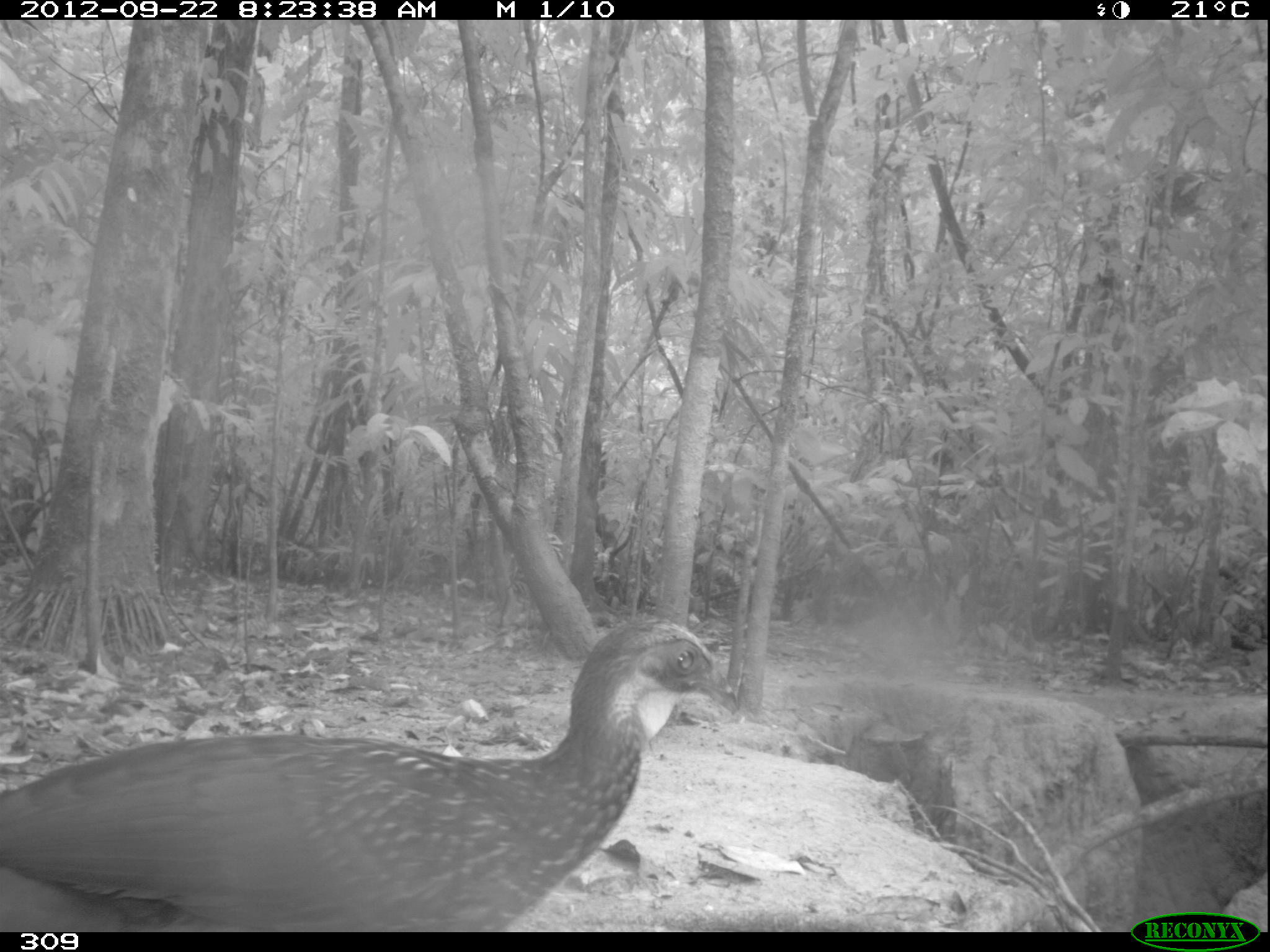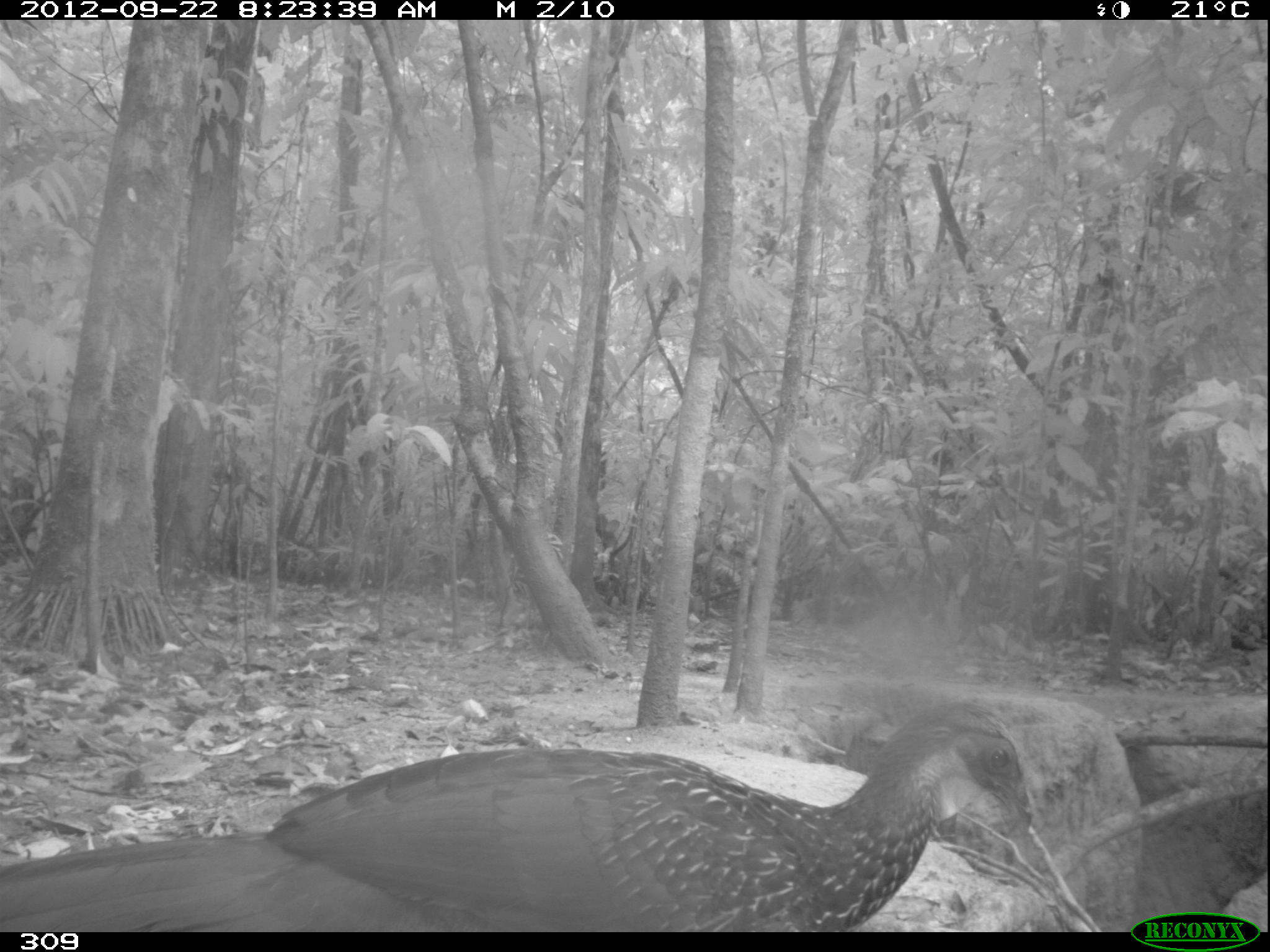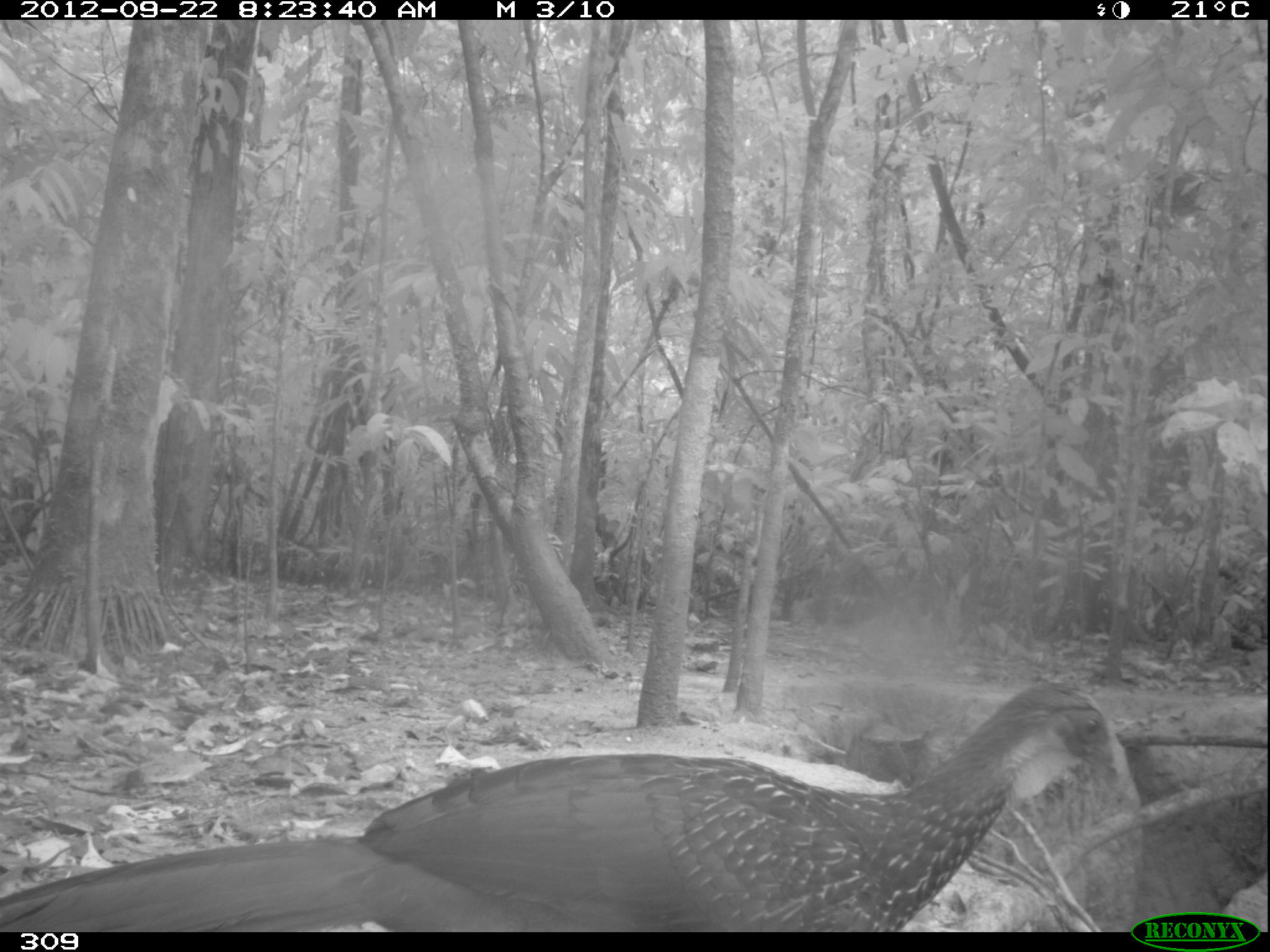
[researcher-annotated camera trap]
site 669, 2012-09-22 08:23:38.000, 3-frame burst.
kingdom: Animalia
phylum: Chordata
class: Aves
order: Galliformes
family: Cracidae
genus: Penelope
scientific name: Penelope jacquacu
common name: spix's guan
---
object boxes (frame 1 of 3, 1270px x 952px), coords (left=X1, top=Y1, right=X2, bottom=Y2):
penelope jacquacu: (left=0, top=617, right=737, bottom=932)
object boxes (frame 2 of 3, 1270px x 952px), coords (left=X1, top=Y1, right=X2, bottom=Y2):
penelope jacquacu: (left=0, top=697, right=1031, bottom=928)